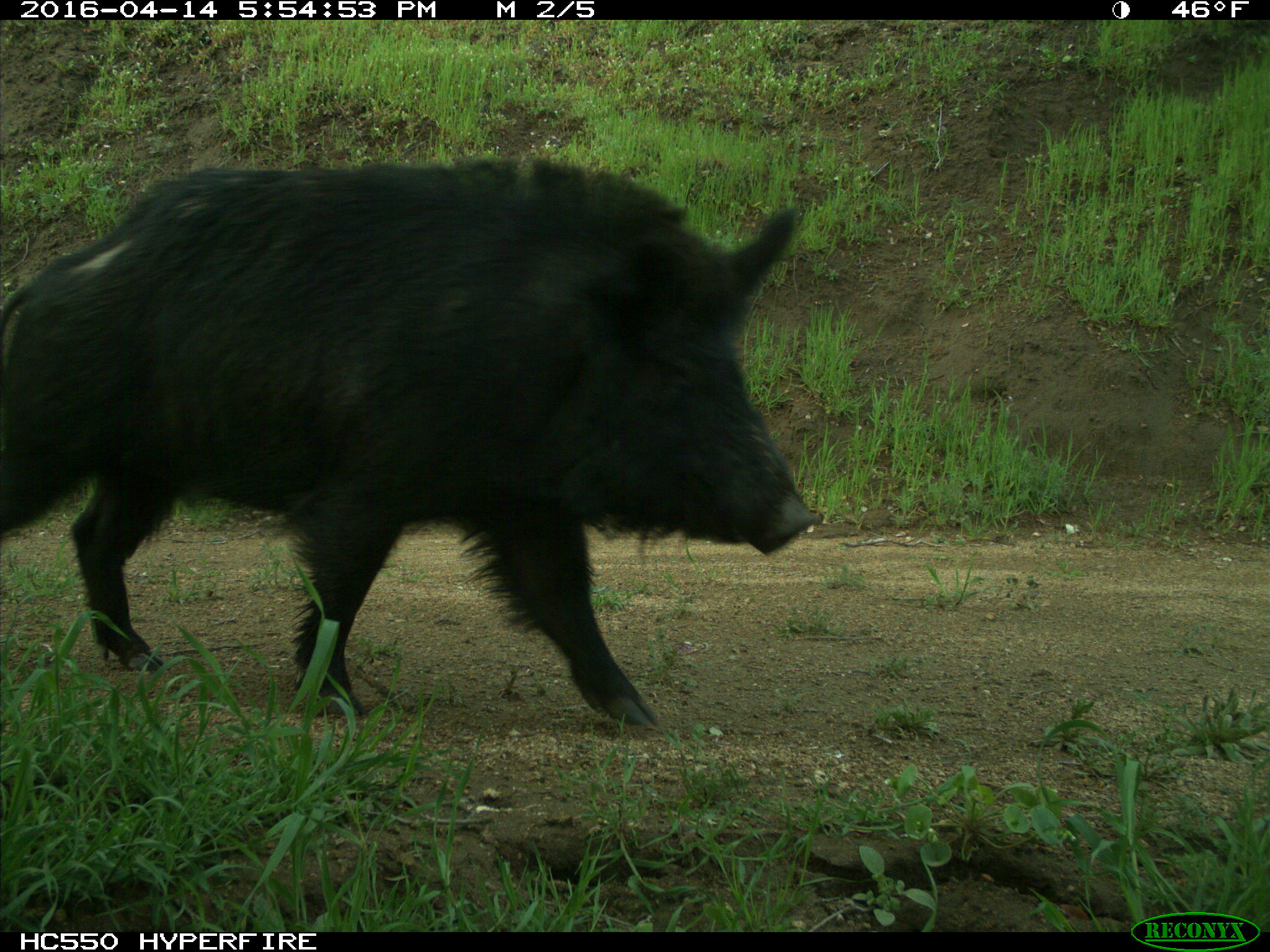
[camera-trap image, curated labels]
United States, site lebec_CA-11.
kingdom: Animalia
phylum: Chordata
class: Mammalia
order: Artiodactyla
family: Suidae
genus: Sus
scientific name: Sus scrofa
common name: wild boar